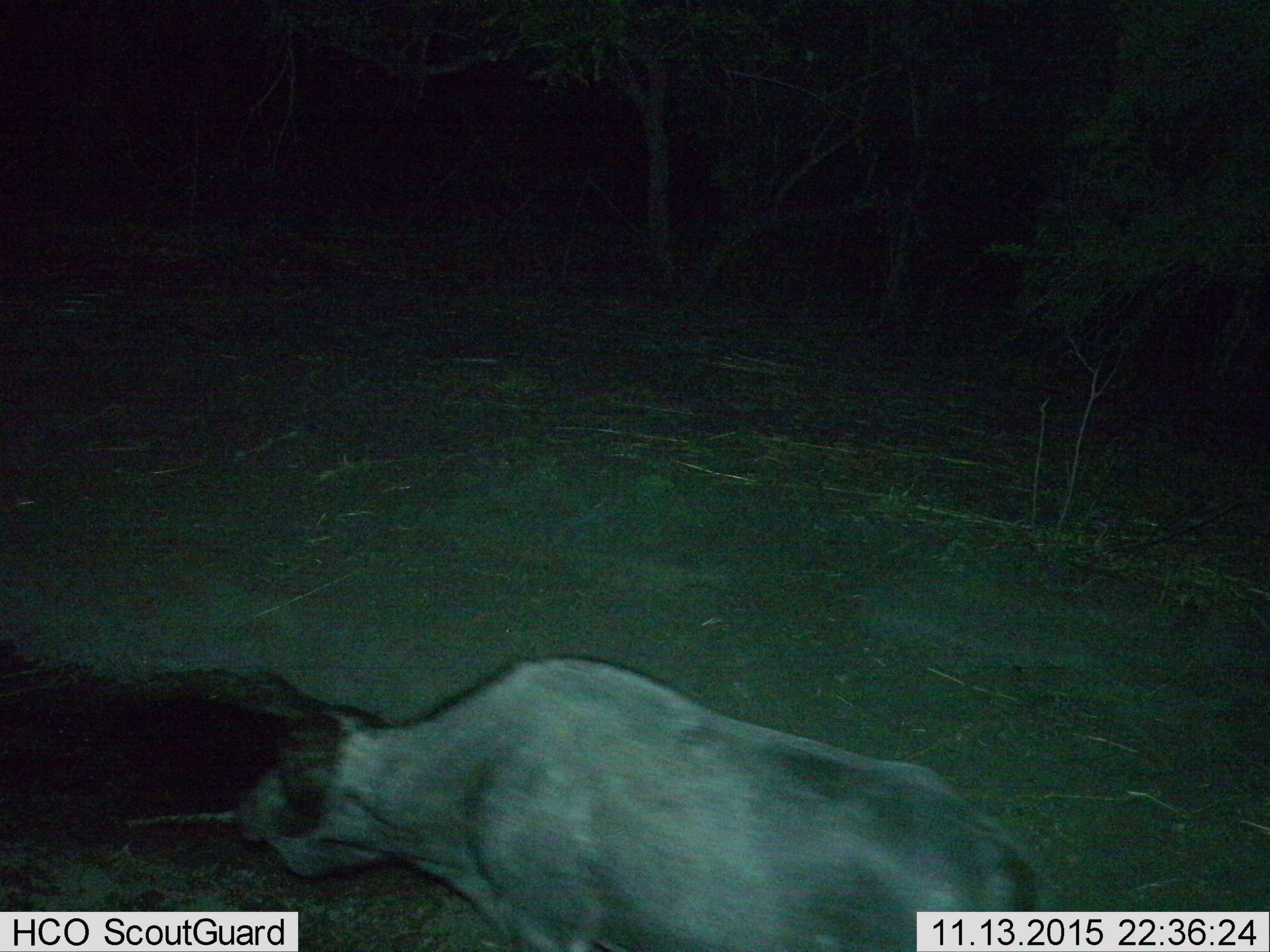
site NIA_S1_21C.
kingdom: Animalia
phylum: Chordata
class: Mammalia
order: Artiodactyla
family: Bovidae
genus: Syncerus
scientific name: Syncerus caffer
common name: african buffalo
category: buffalo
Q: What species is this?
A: Buffalo (african buffalo) (Syncerus caffer).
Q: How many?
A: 1.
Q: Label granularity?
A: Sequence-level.